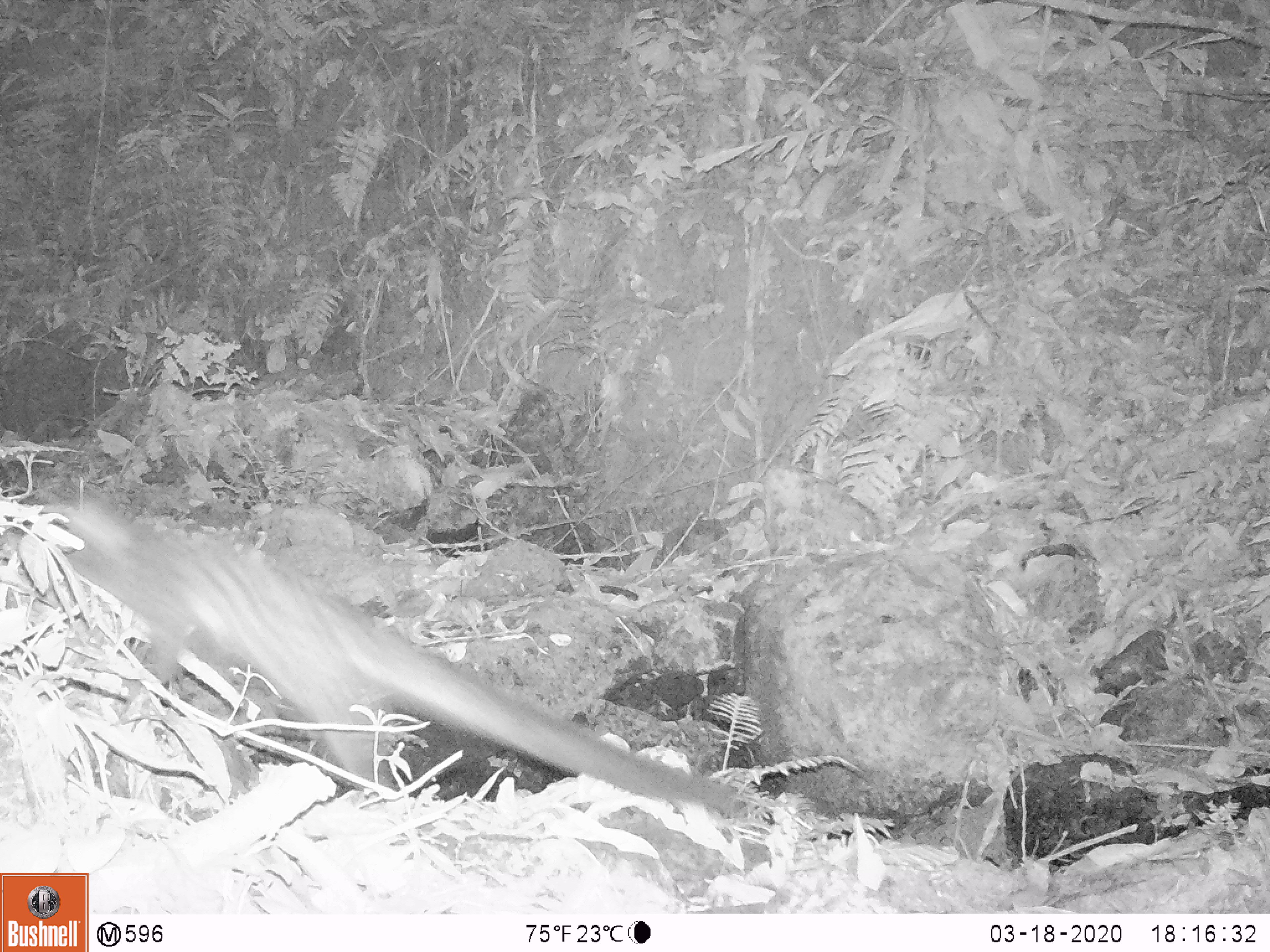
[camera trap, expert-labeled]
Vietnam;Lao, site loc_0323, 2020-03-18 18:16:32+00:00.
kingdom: Animalia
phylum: Chordata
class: Mammalia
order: Carnivora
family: Viverridae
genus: Paradoxurus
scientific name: Paradoxurus hermaphroditus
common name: common palm civet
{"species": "common palm civet (Paradoxurus hermaphroditus)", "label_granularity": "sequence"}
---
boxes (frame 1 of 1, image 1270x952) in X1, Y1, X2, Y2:
common palm civet: 47, 498, 740, 822